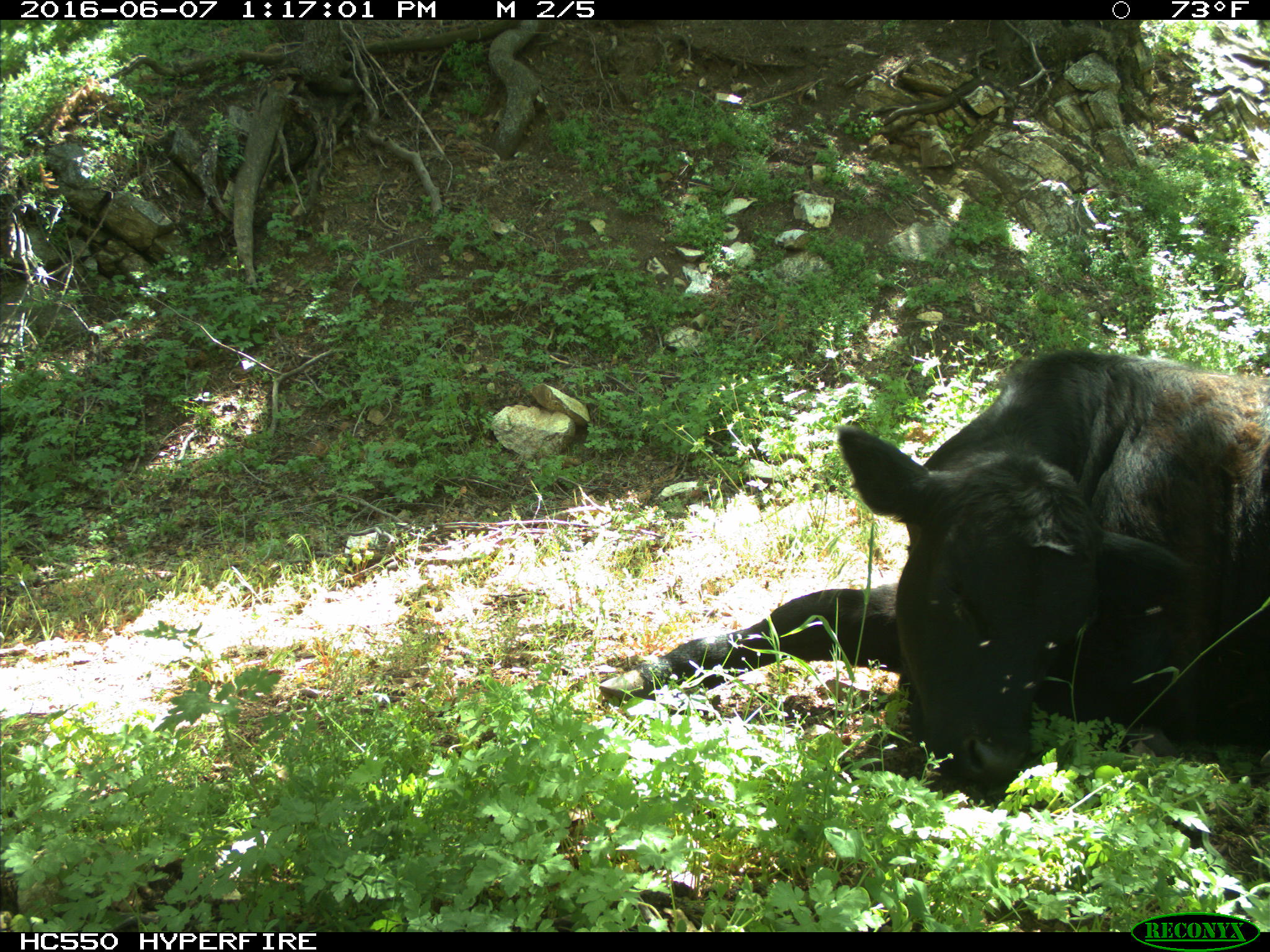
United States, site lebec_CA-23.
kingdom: Animalia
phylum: Chordata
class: Mammalia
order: Artiodactyla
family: Bovidae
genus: Bos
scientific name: Bos taurus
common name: domestic cow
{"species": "Bos taurus (domestic cow)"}